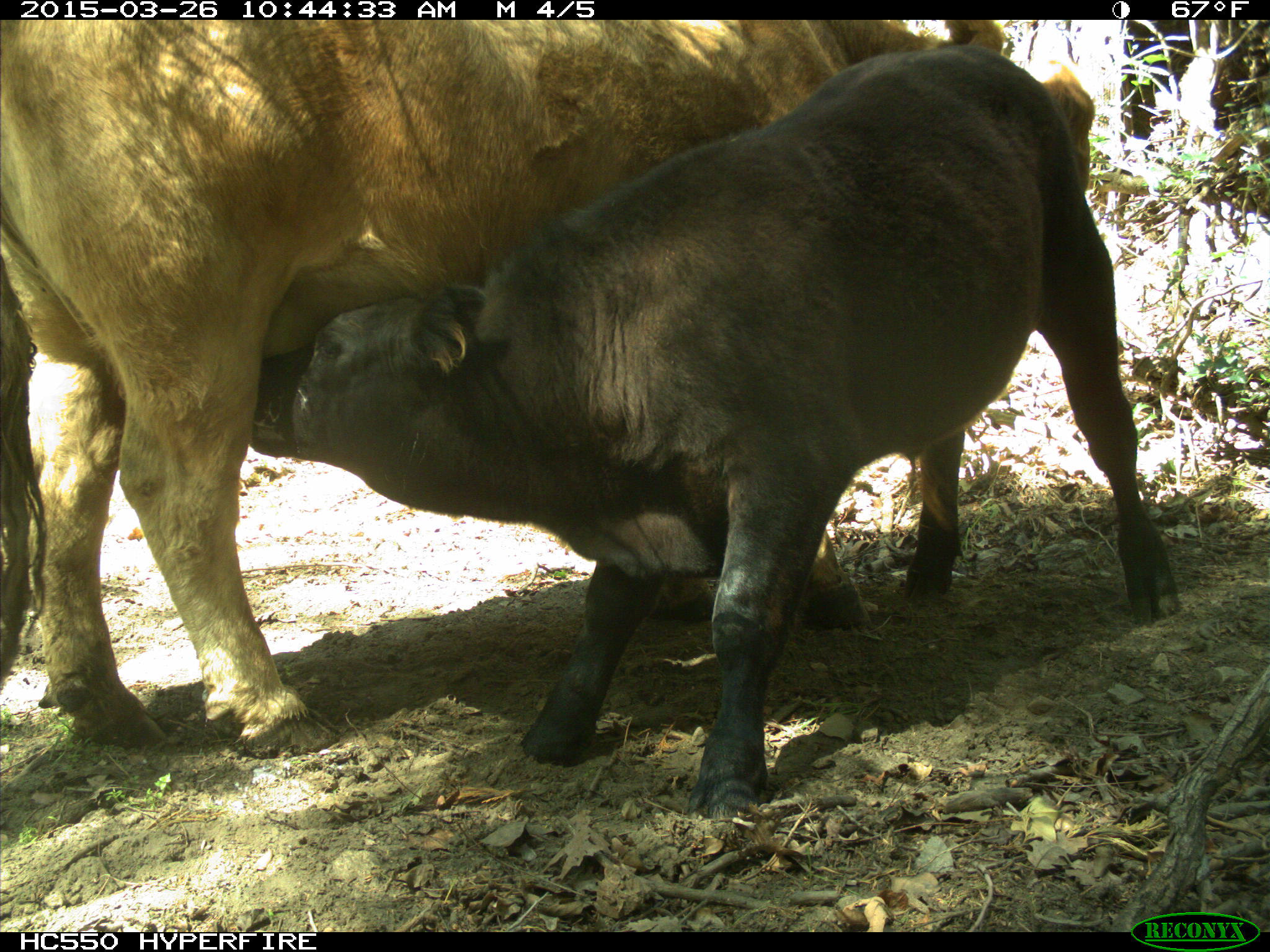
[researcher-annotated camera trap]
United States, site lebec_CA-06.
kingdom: Animalia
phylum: Chordata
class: Mammalia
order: Artiodactyla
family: Bovidae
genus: Bos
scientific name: Bos taurus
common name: domestic cow